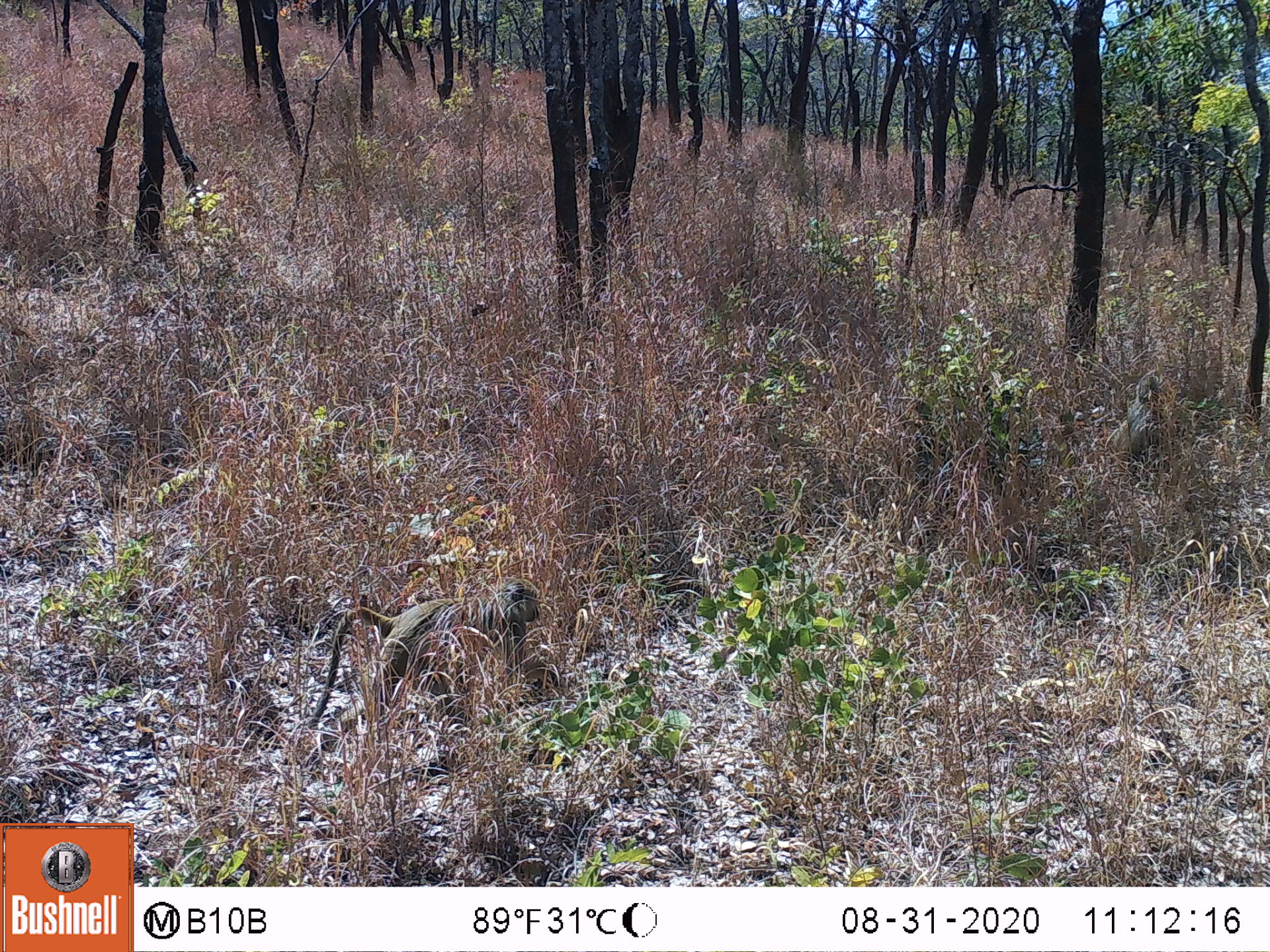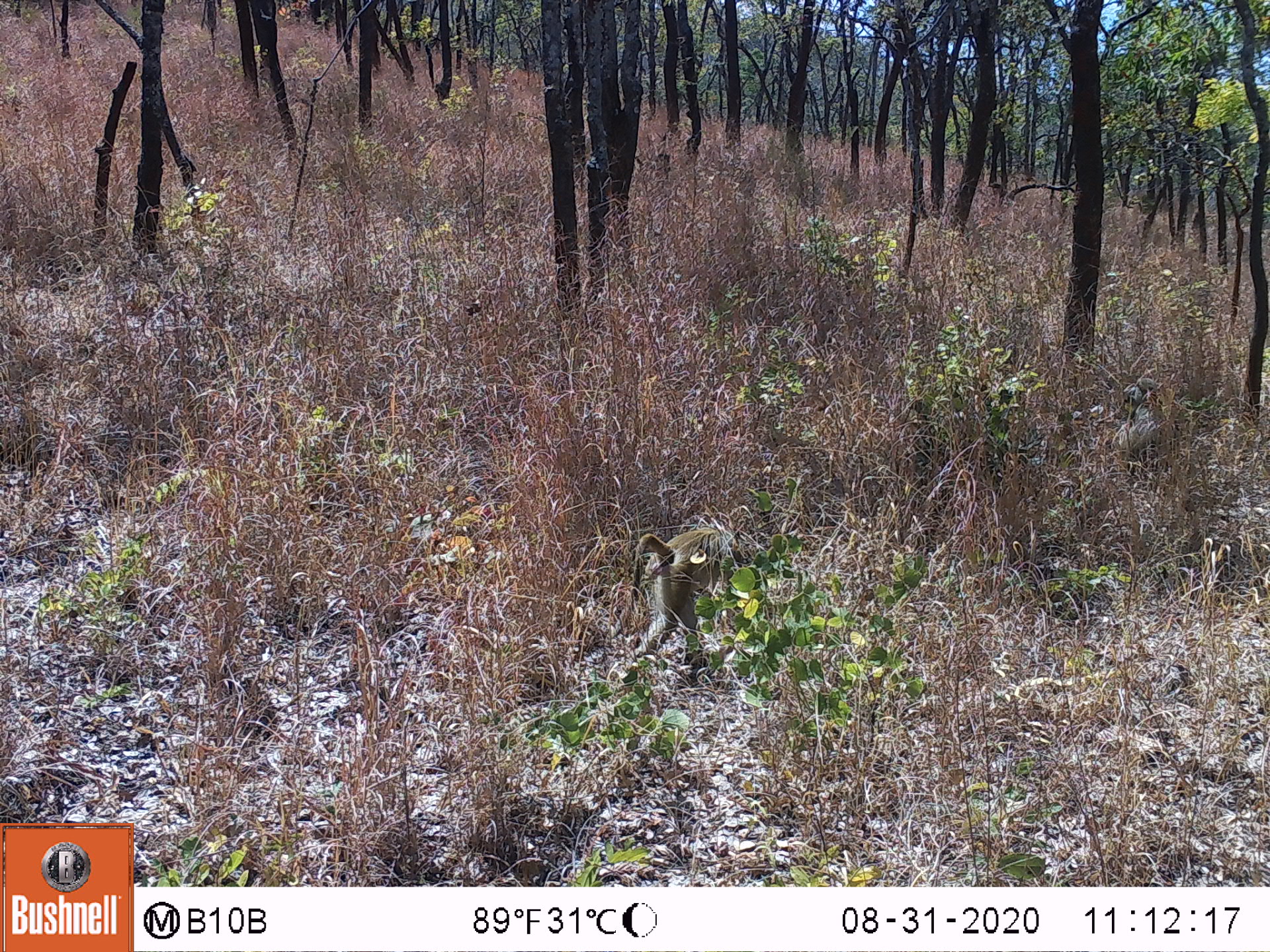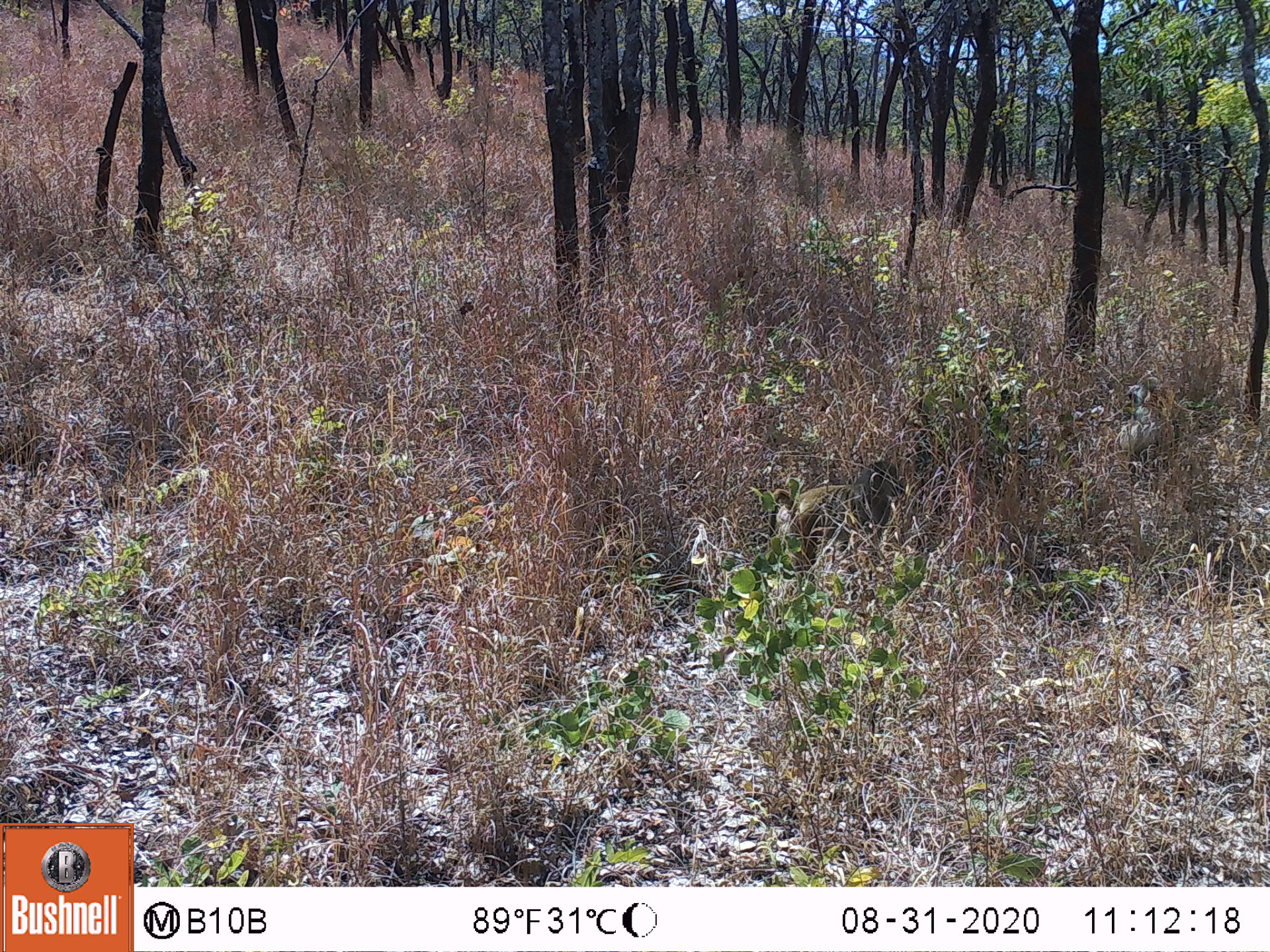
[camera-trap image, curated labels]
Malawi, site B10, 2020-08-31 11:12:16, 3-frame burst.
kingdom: Animalia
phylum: Chordata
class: Mammalia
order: Primates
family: Cercopithecidae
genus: Papio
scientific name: Papio cynocephalus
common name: yellow baboon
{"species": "yellow baboon (Papio cynocephalus)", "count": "3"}